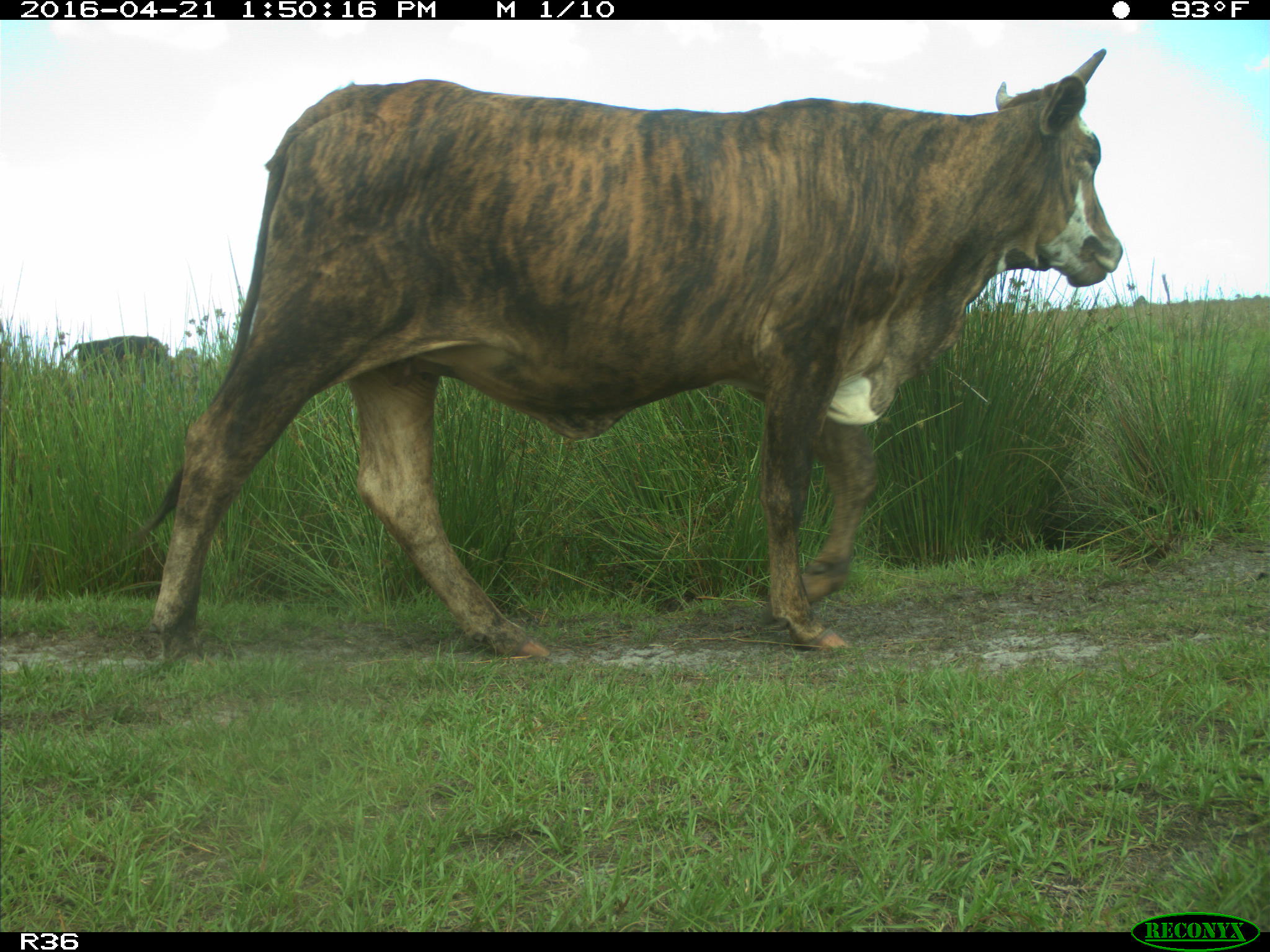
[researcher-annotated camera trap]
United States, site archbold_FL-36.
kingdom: Animalia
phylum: Chordata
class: Mammalia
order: Artiodactyla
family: Bovidae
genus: Bos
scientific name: Bos taurus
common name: domestic cow